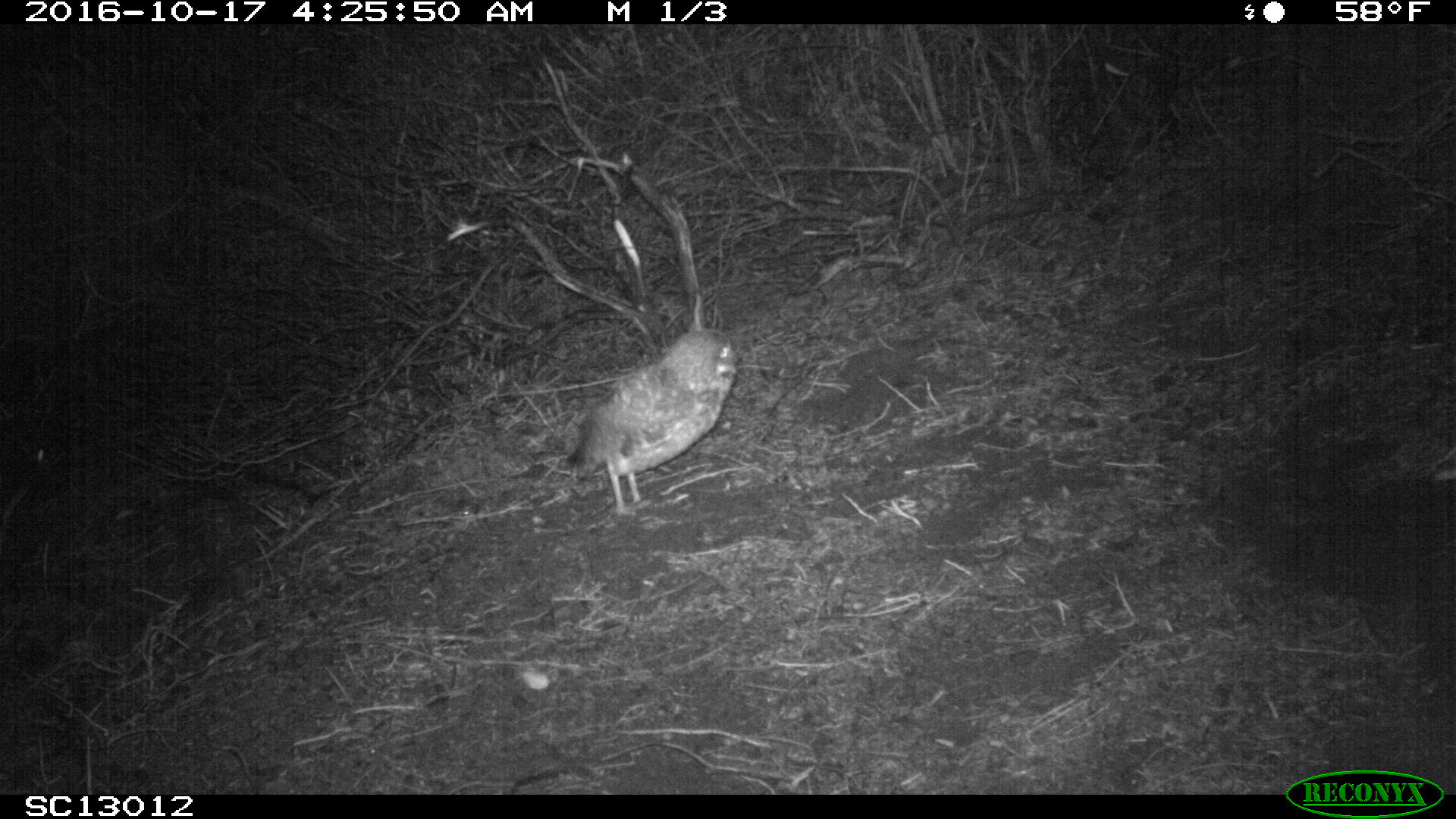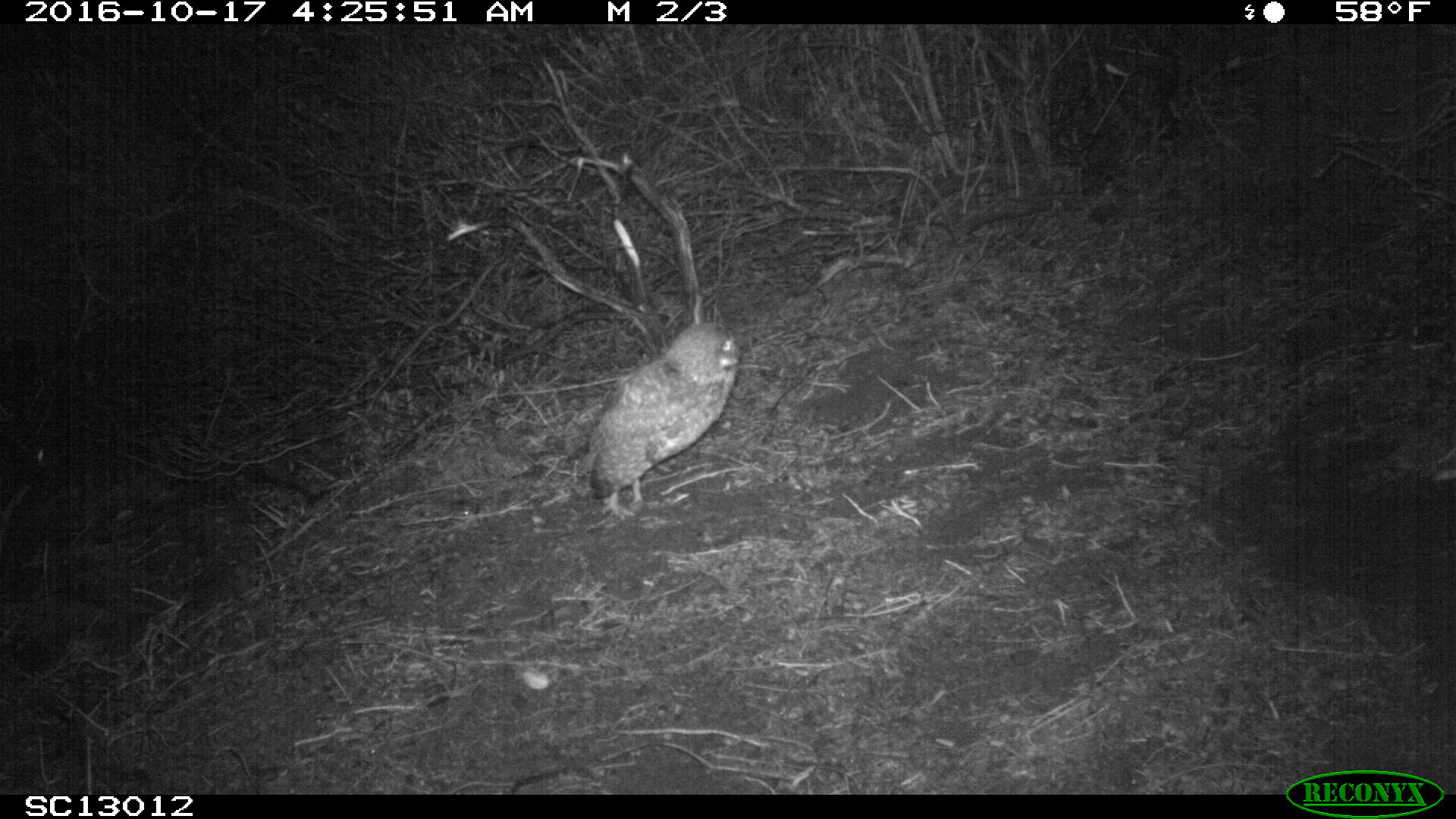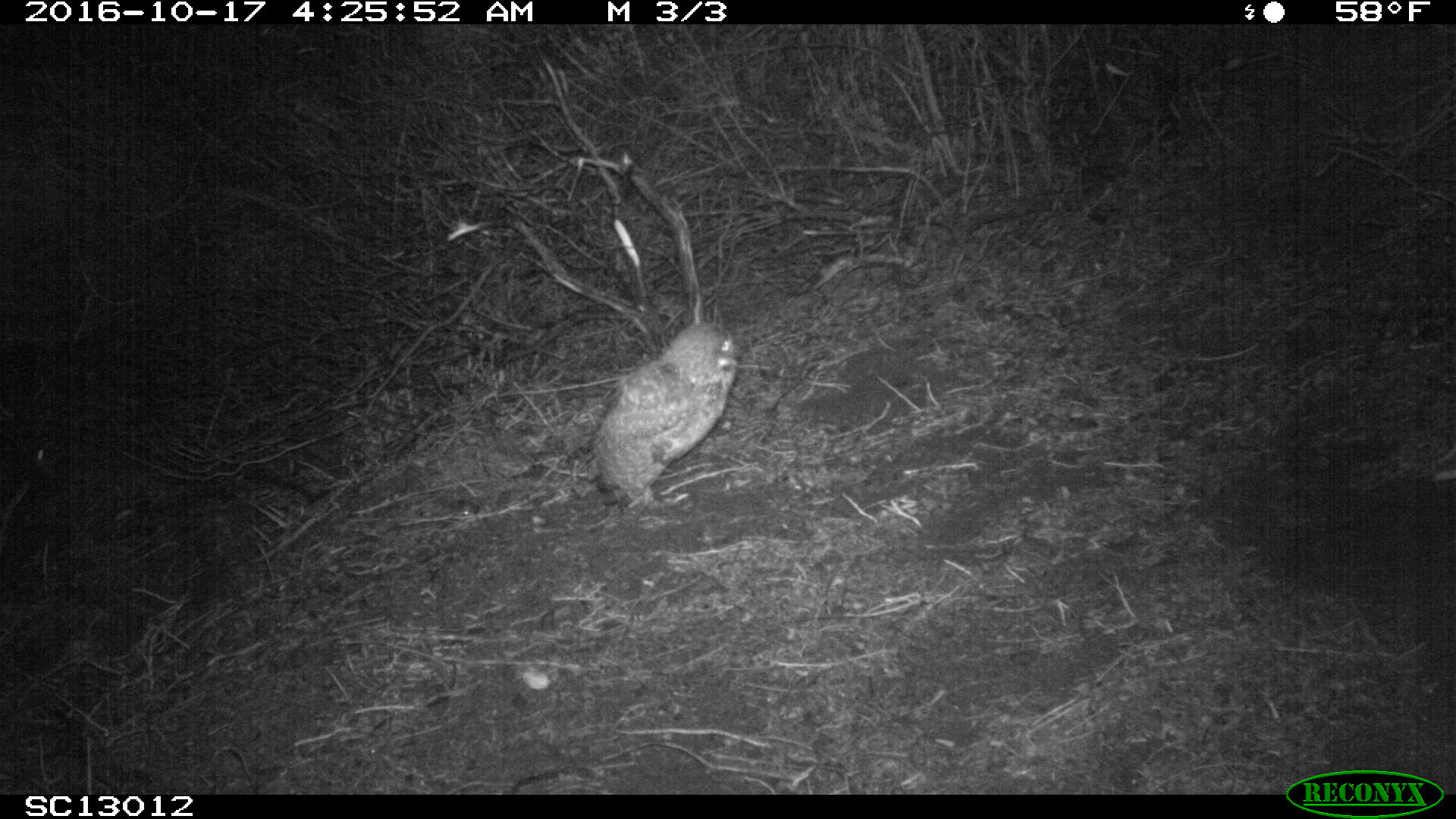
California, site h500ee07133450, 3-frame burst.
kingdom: Animalia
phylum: Chordata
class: Aves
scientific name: Aves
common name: bird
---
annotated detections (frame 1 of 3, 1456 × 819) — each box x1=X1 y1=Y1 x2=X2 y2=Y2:
bird: x1=557 y1=327 x2=737 y2=530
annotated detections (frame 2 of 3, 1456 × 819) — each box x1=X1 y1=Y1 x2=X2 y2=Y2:
bird: x1=575 y1=323 x2=742 y2=522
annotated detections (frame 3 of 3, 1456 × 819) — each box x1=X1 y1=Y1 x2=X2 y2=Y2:
bird: x1=588 y1=322 x2=743 y2=511